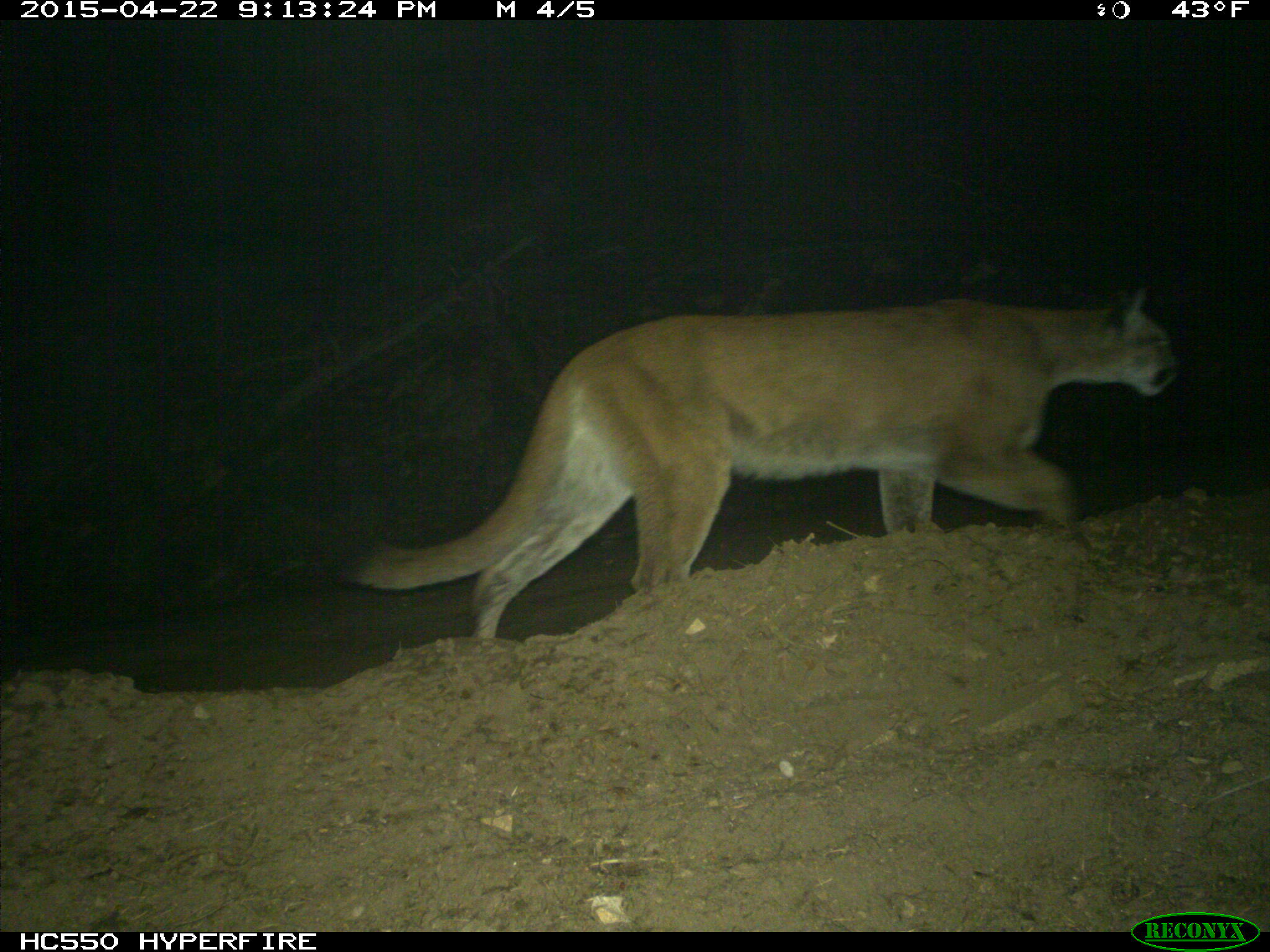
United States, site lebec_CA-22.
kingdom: Animalia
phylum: Chordata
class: Mammalia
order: Carnivora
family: Felidae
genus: Puma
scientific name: Puma concolor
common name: mountain lion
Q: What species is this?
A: Puma concolor (mountain lion).